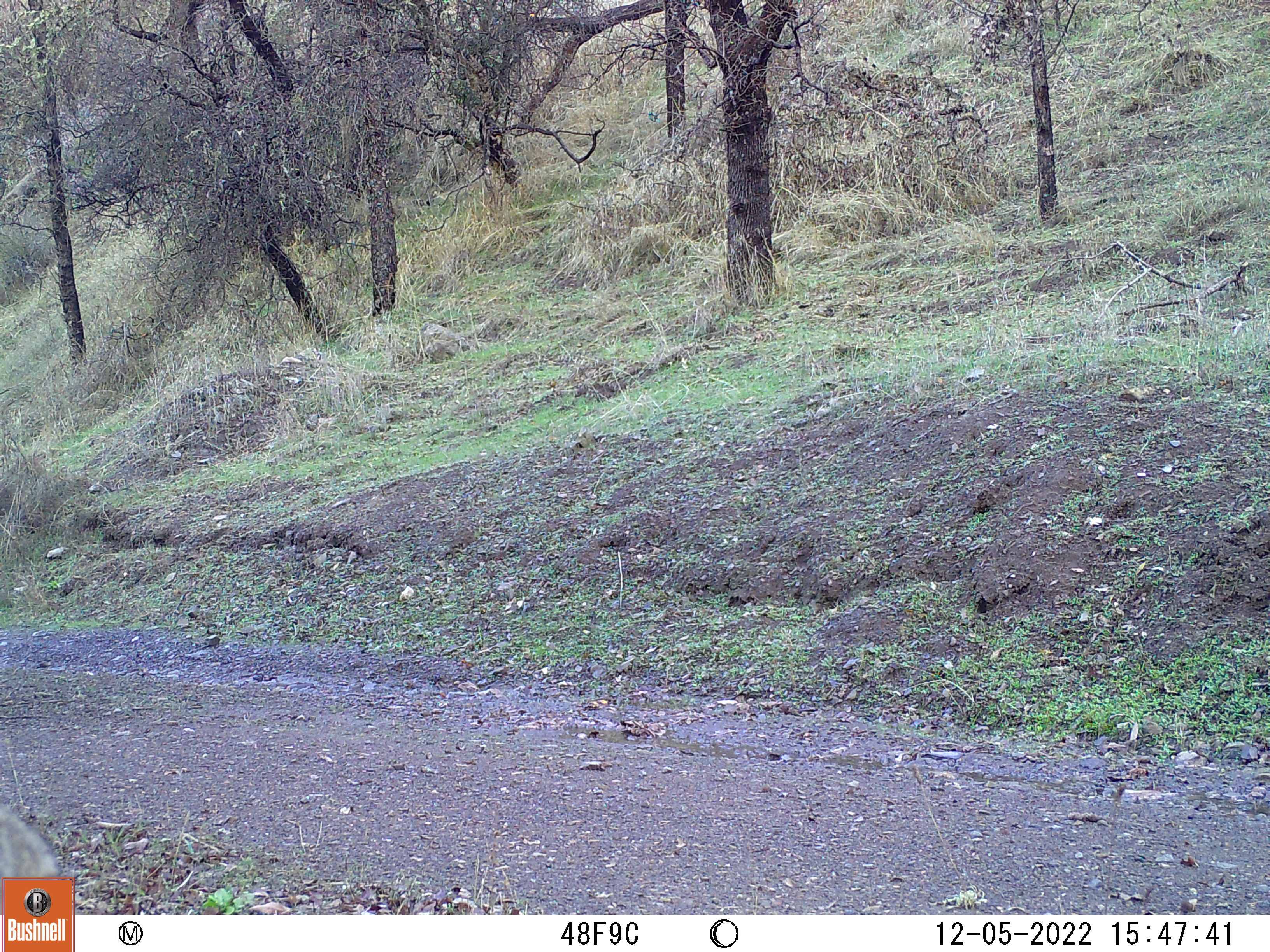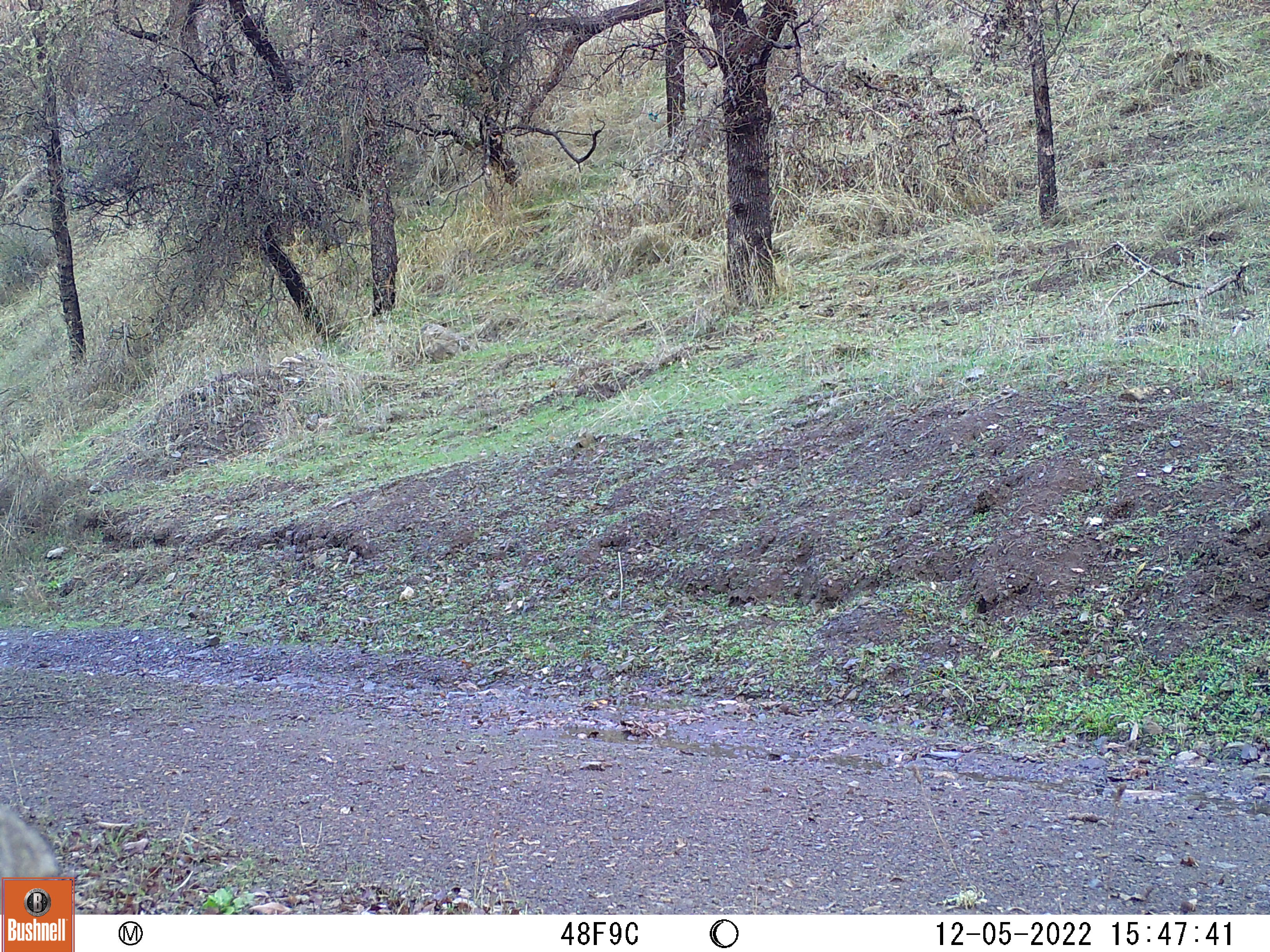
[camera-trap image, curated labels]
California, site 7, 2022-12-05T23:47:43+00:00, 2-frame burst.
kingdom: Animalia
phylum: Chordata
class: Mammalia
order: Carnivora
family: Felidae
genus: Lynx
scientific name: Lynx rufus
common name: bobcat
Bobcat (Lynx rufus).